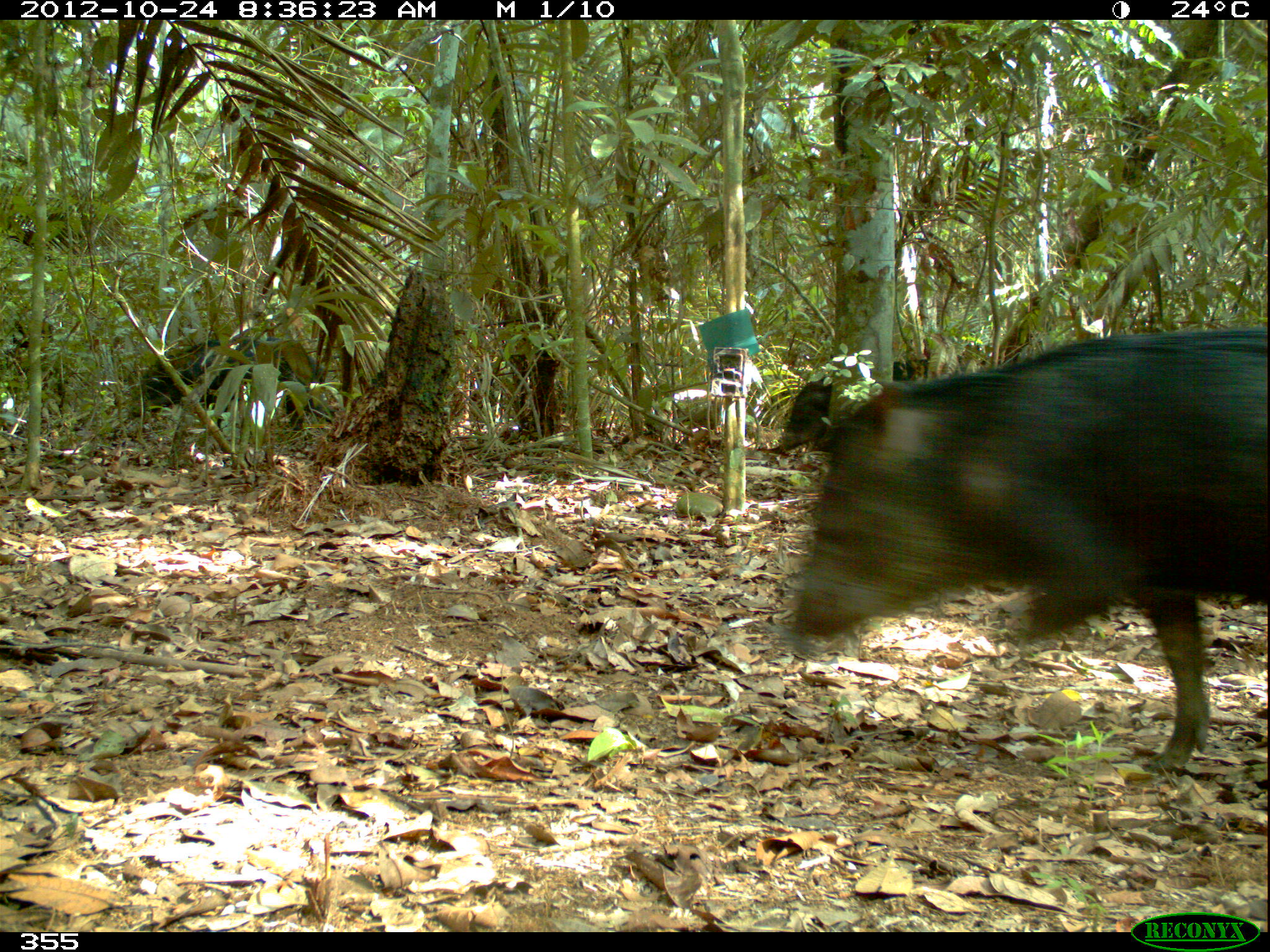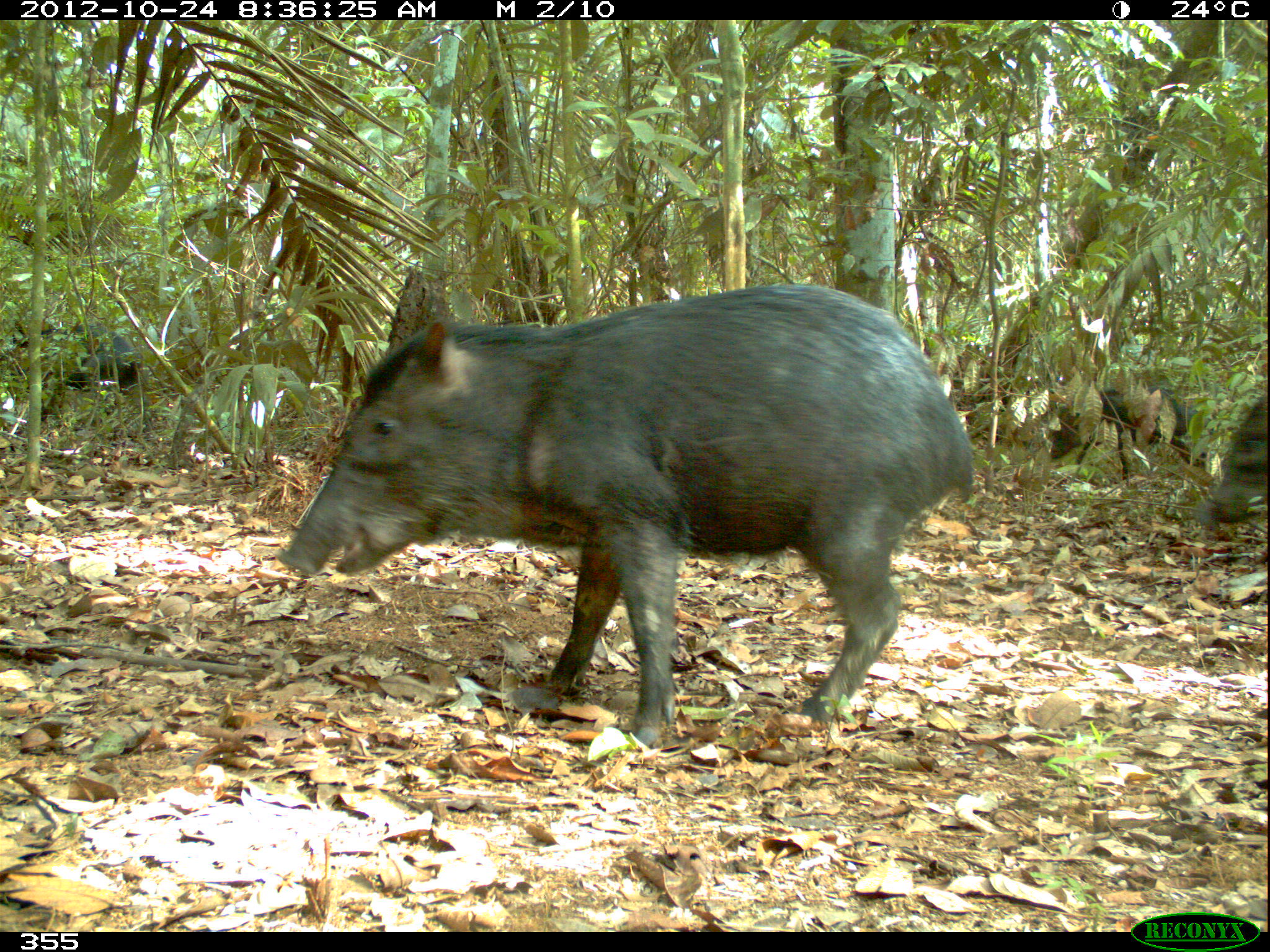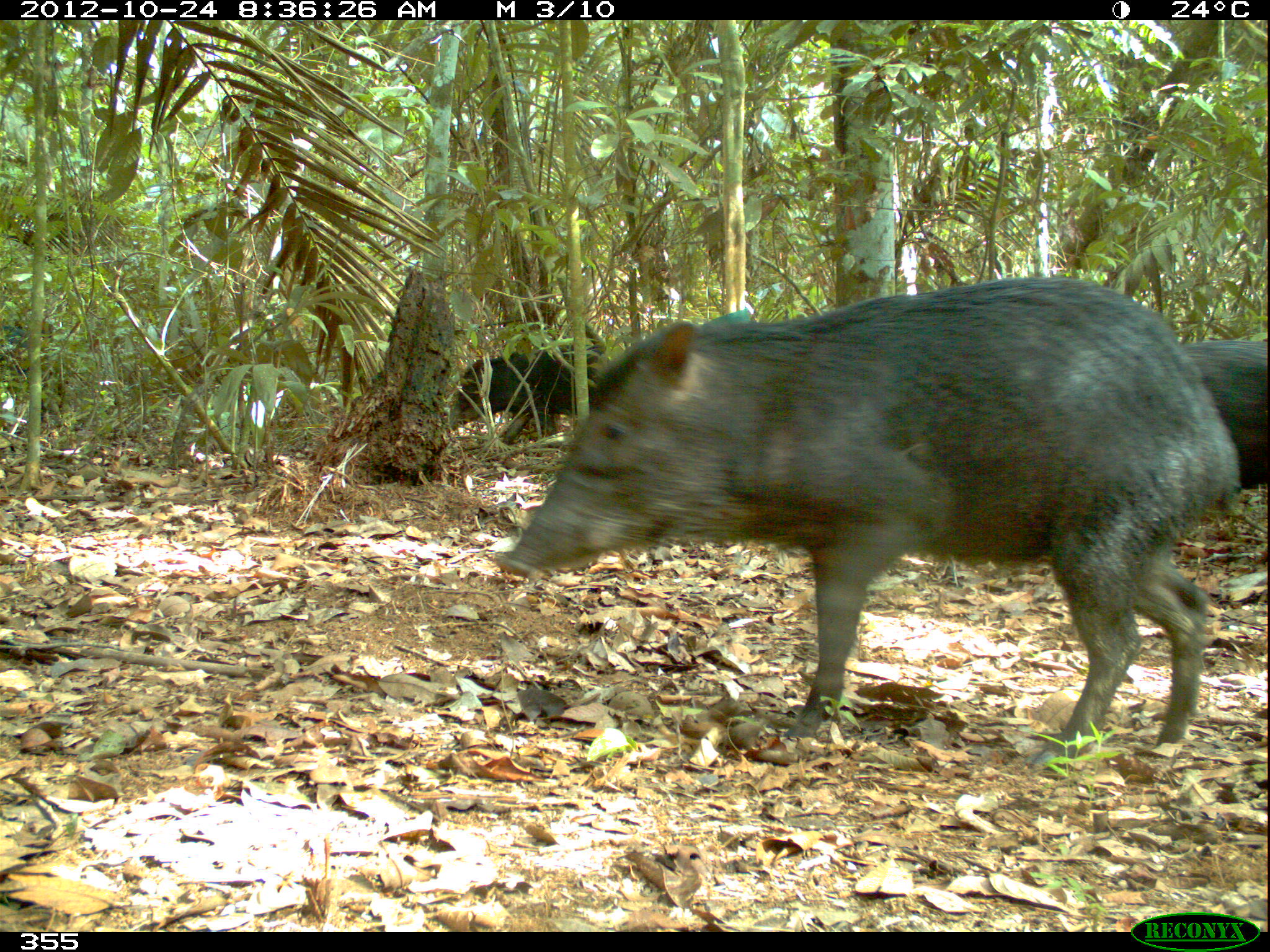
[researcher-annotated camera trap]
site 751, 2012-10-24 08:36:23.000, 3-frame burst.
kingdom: Animalia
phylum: Chordata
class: Mammalia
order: Artiodactyla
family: Tayassuidae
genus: Tayassu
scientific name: Tayassu pecari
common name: white-lipped peccary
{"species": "Tayassu pecari (white-lipped peccary)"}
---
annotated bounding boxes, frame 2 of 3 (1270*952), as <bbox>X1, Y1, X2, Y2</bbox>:
tayassu pecari: <bbox>269, 278, 976, 752</bbox>; <bbox>2, 323, 147, 451</bbox>; <bbox>1046, 384, 1218, 485</bbox>; <bbox>1198, 388, 1270, 604</bbox>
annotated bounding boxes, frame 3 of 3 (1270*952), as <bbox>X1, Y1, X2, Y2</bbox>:
tayassu pecari: <bbox>491, 271, 1242, 775</bbox>; <bbox>448, 323, 605, 445</bbox>; <bbox>1169, 336, 1268, 499</bbox>